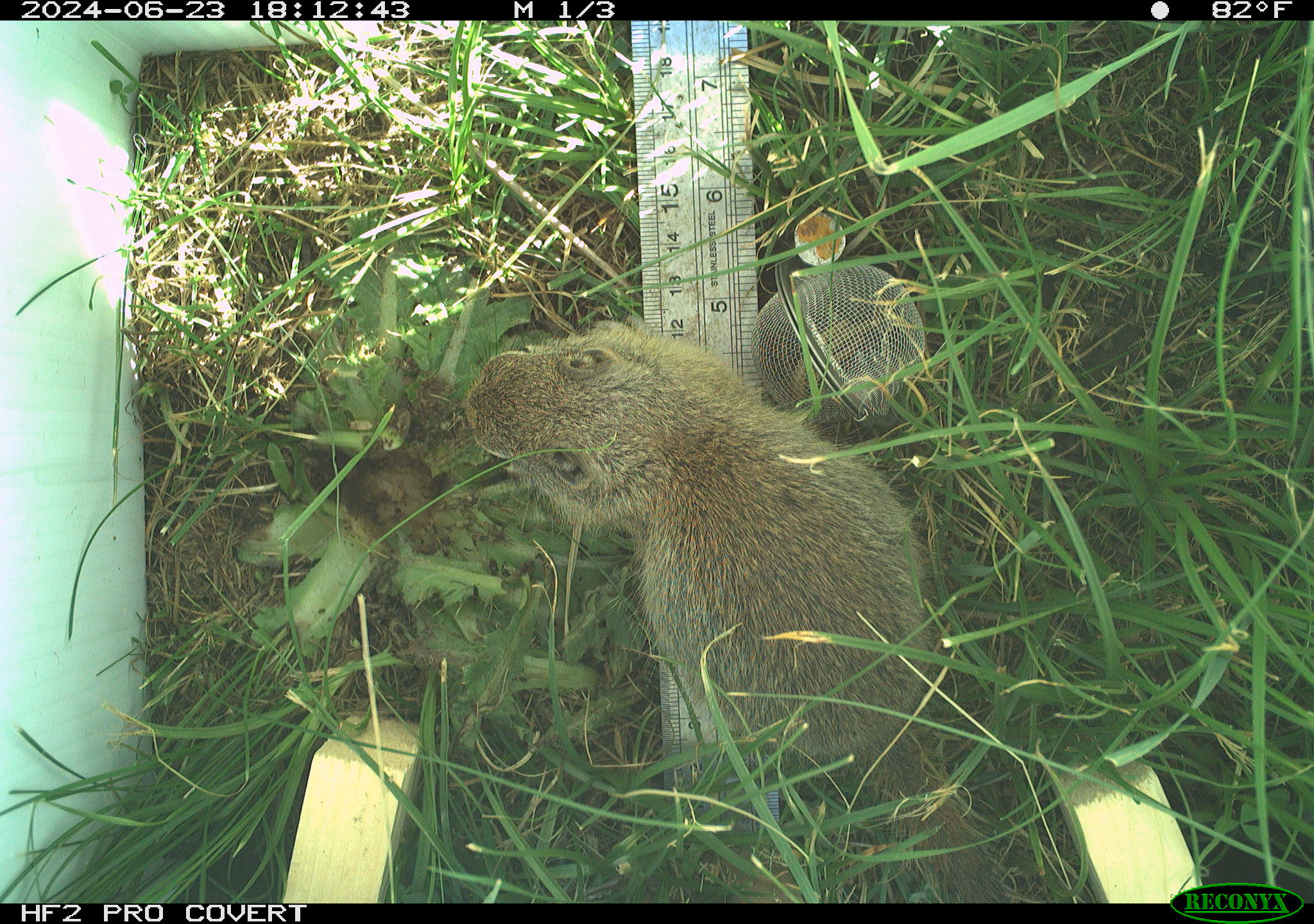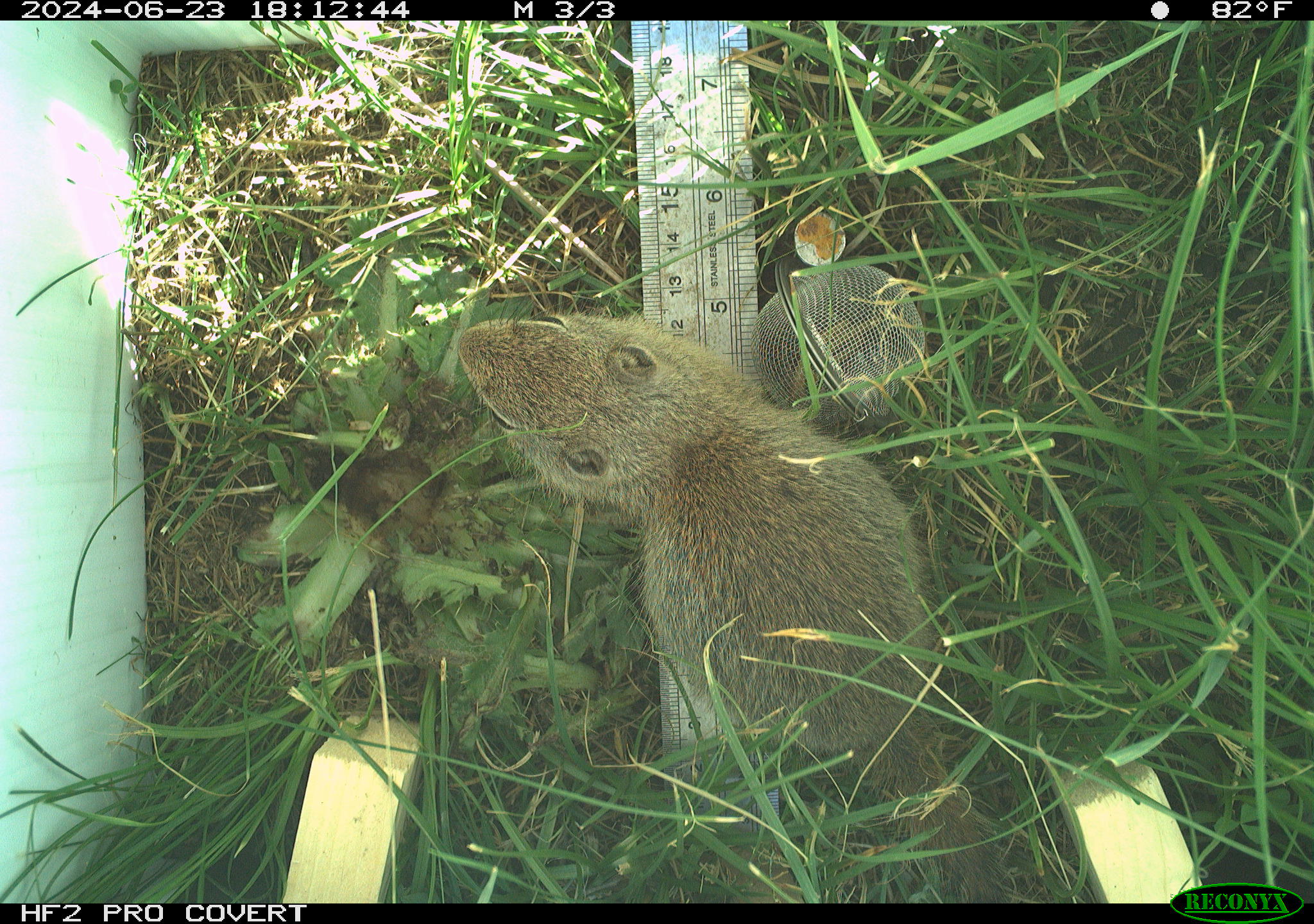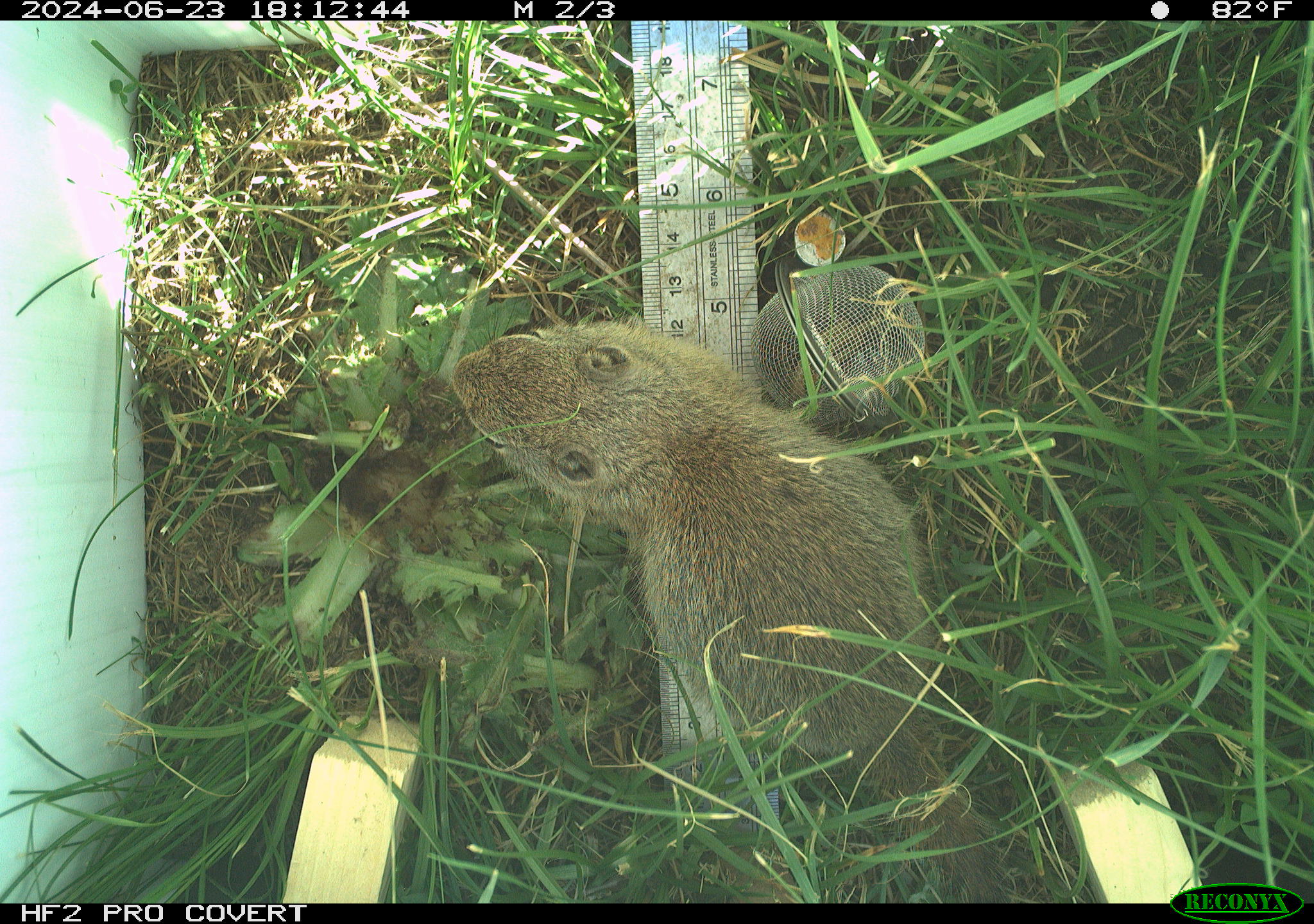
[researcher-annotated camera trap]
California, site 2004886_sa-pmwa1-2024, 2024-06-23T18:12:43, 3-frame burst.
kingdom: Animalia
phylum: Chordata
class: Mammalia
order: Rodentia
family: Sciuridae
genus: Urocitellus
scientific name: Urocitellus beldingi beldingi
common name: belding's ground squirrel